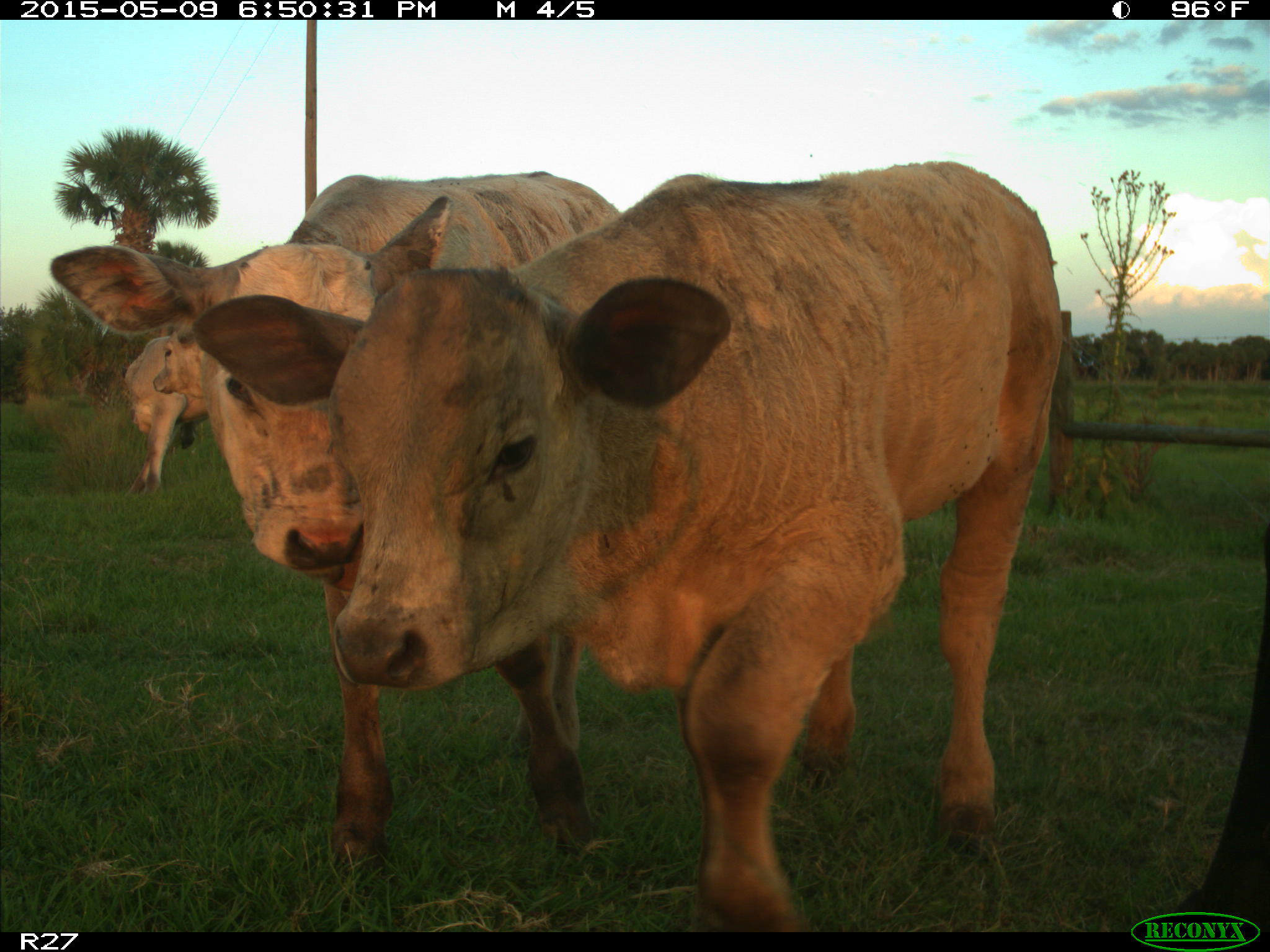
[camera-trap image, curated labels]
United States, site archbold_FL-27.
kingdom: Animalia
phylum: Chordata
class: Mammalia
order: Artiodactyla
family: Bovidae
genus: Bos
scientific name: Bos taurus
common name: domestic cow